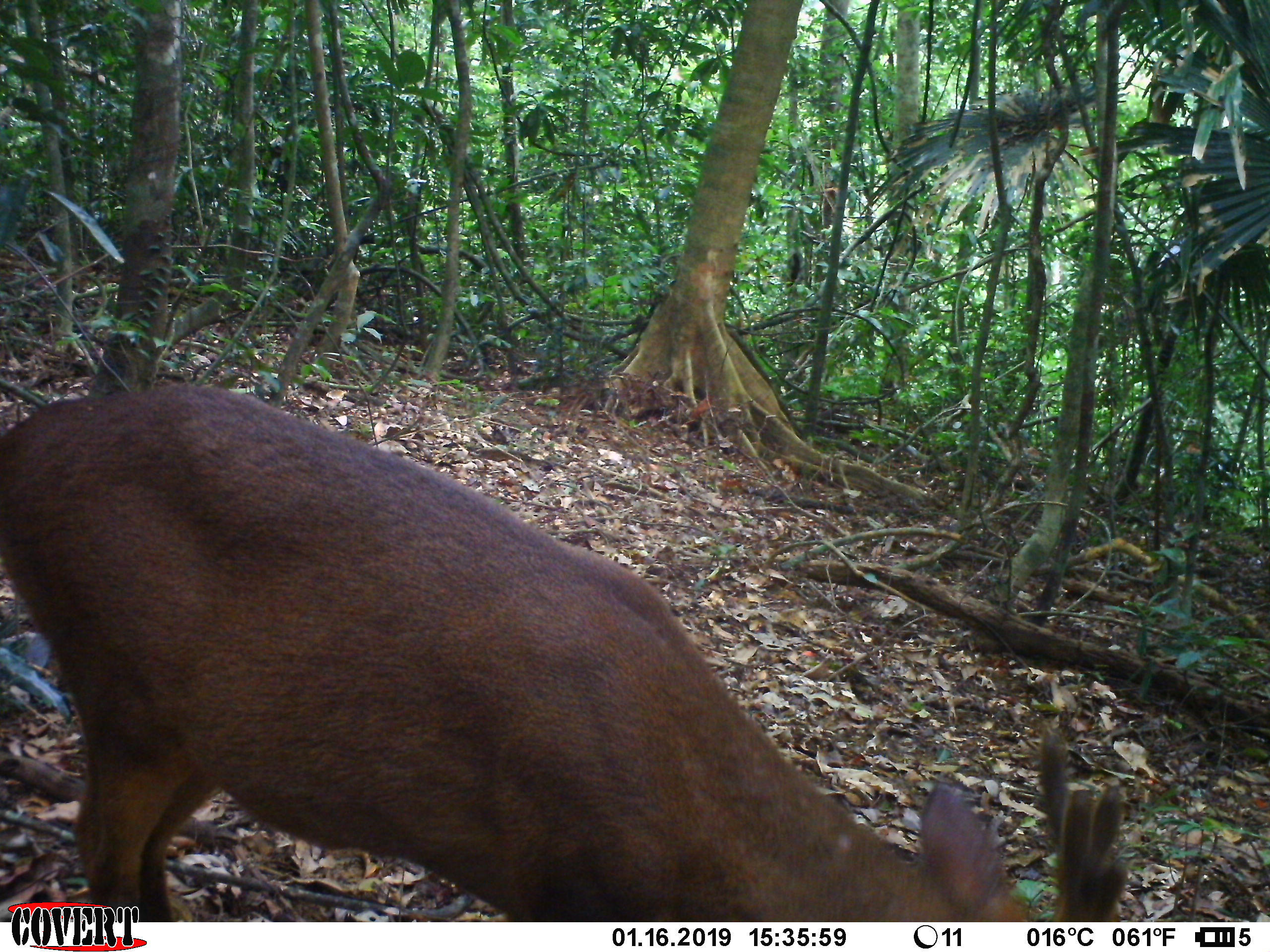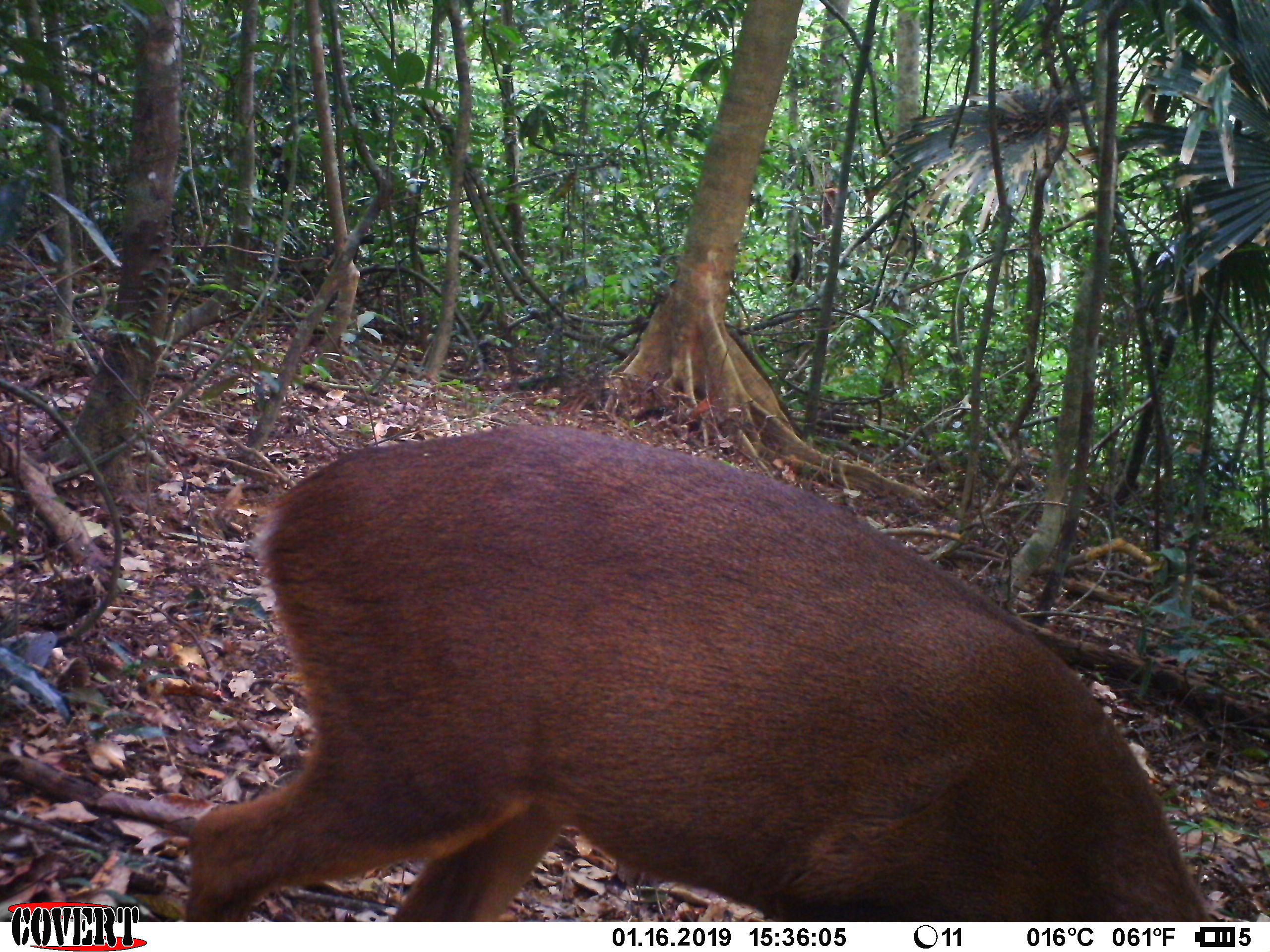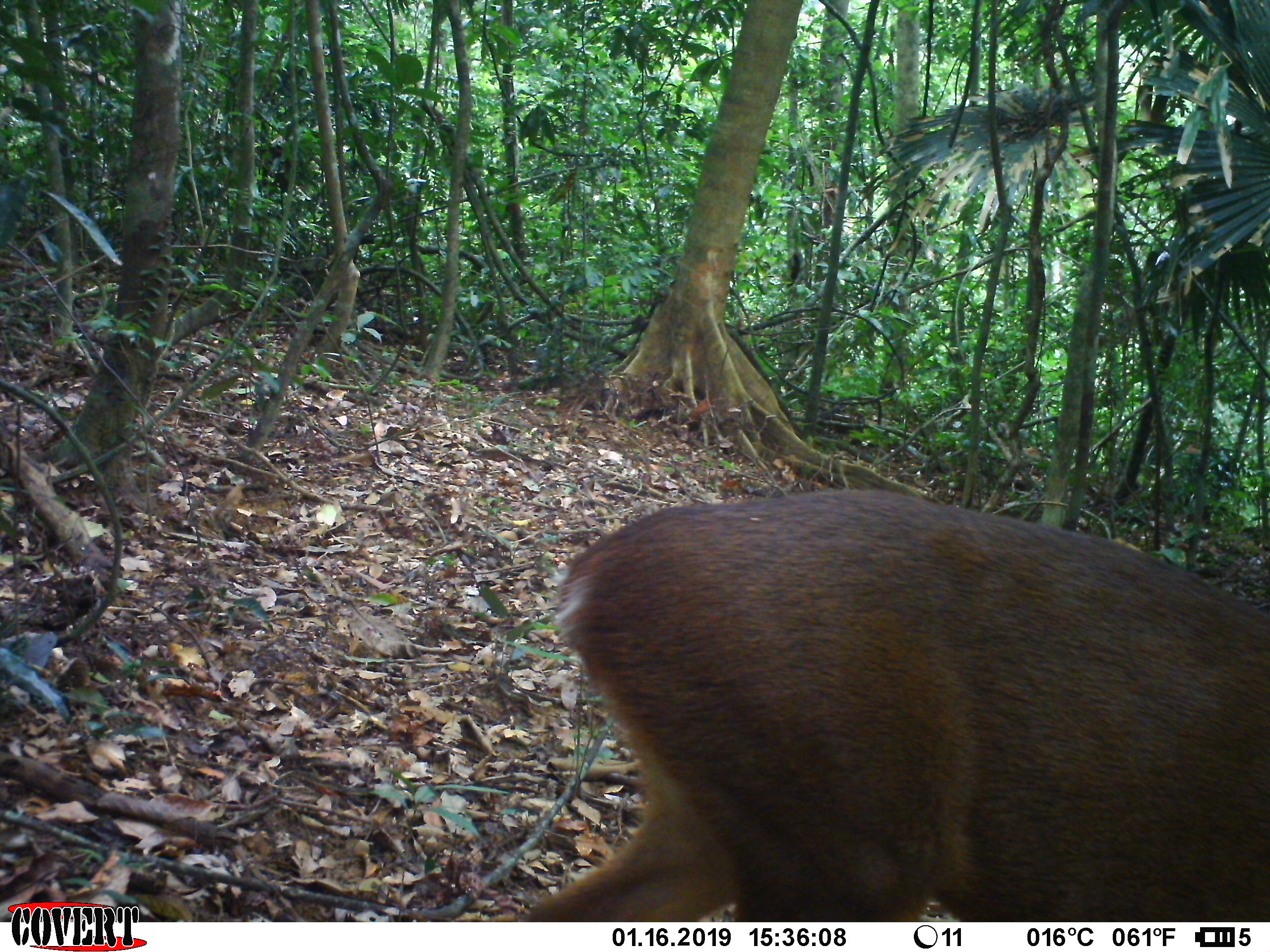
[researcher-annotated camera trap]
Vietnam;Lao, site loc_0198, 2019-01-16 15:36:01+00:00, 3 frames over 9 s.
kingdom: Animalia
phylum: Chordata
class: Mammalia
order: Artiodactyla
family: Cervidae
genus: Muntiacus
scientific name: Muntiacus vuquangensis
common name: large-antlered muntjac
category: large antlered muntjac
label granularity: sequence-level